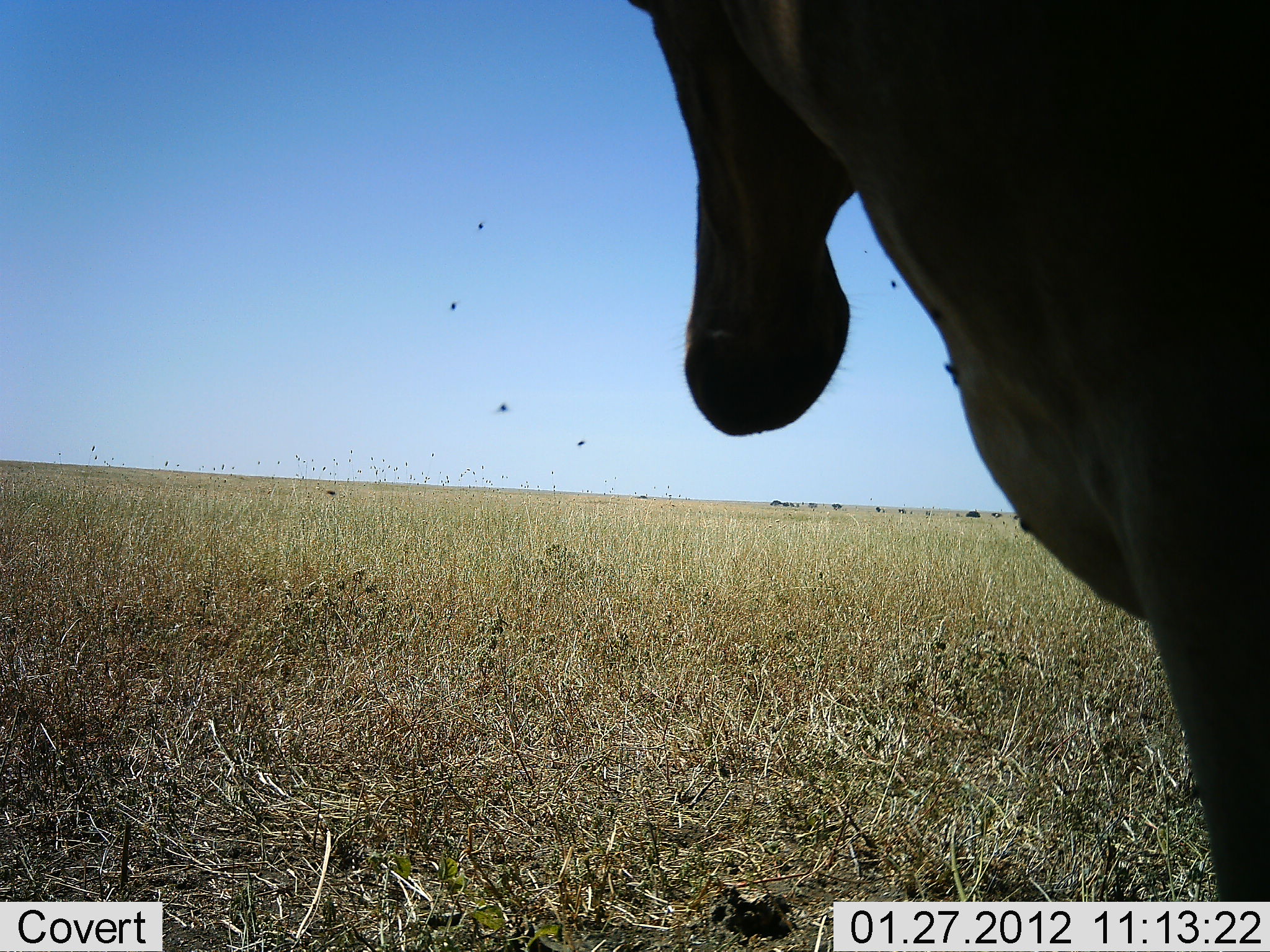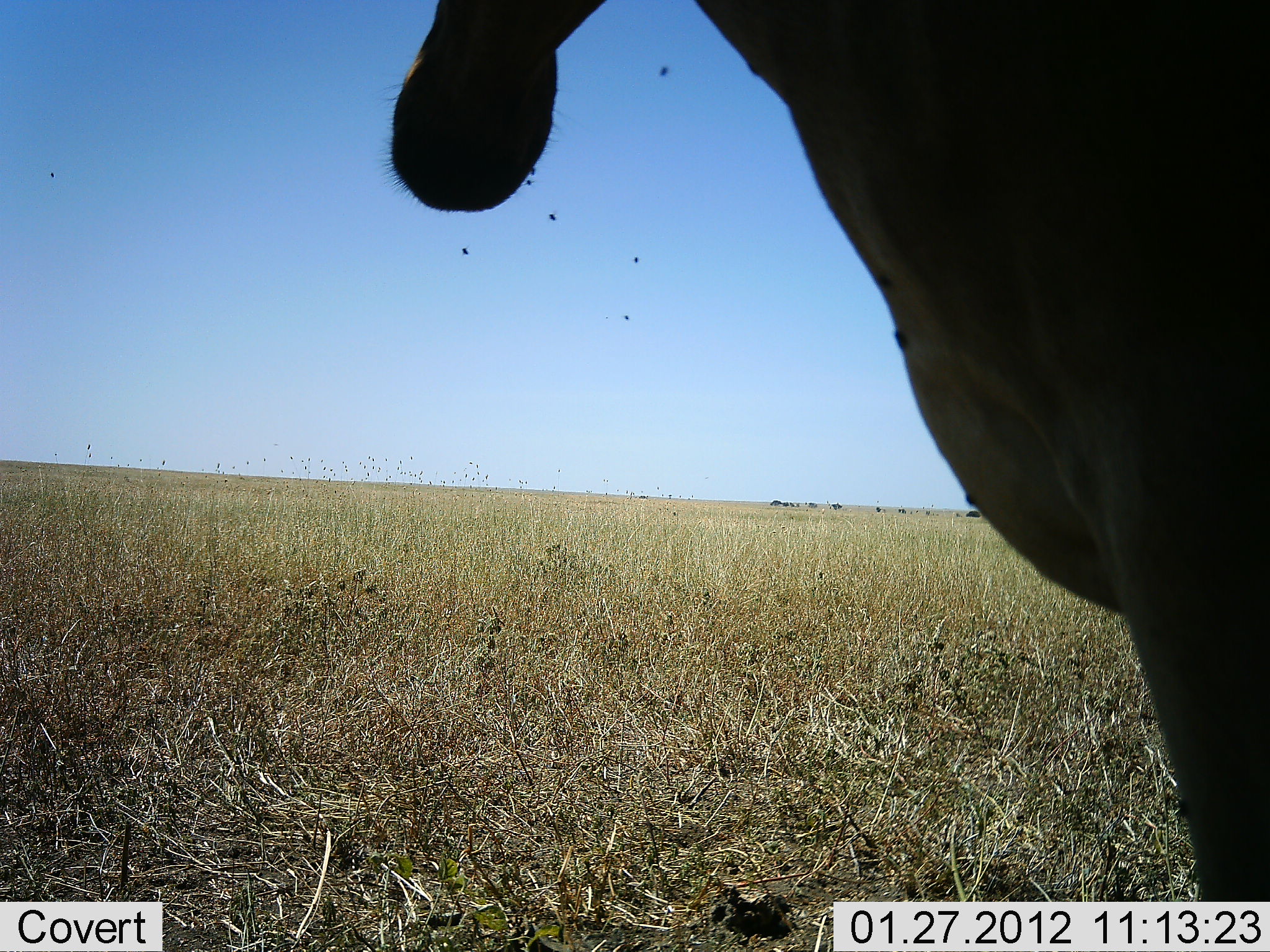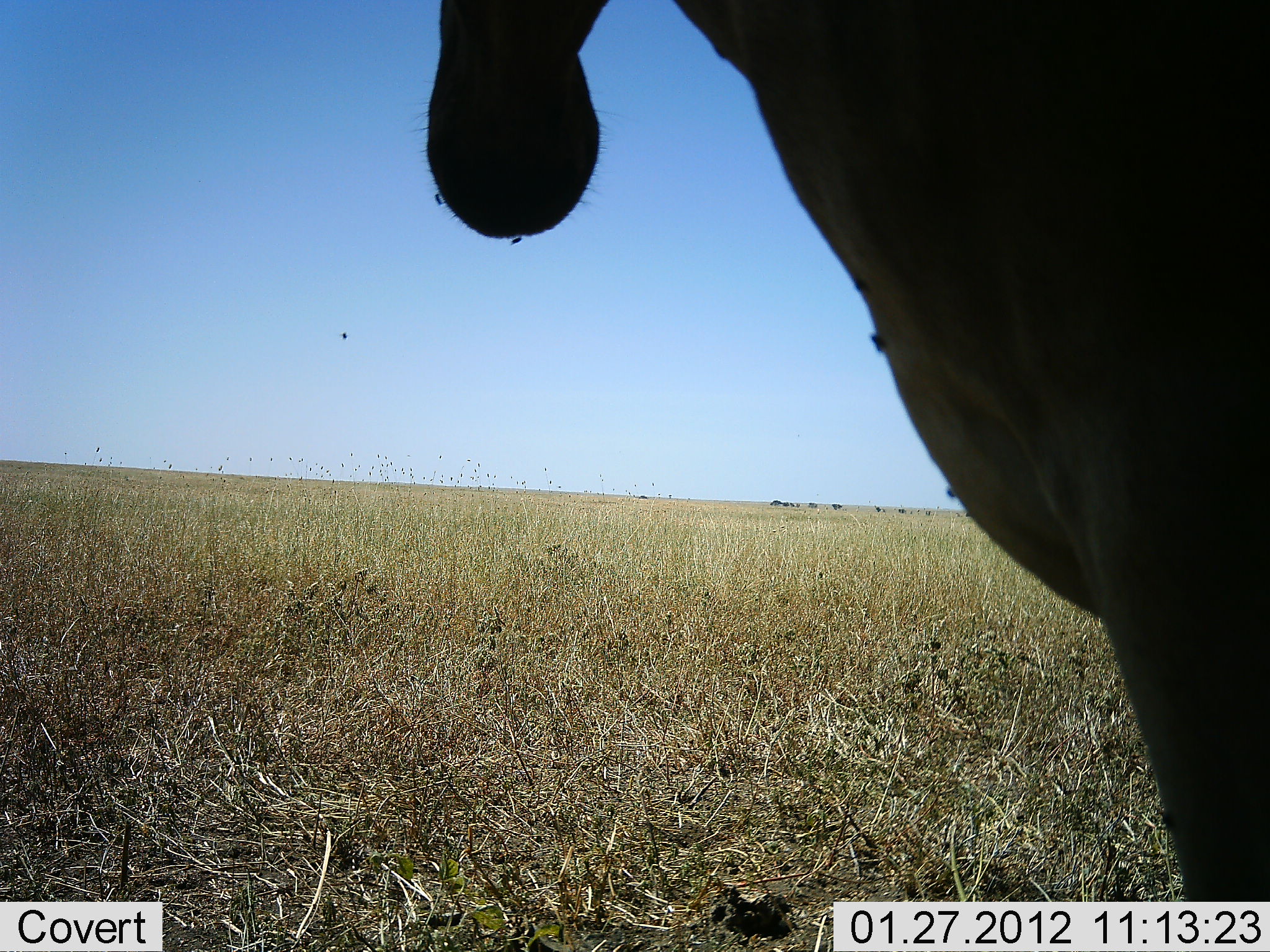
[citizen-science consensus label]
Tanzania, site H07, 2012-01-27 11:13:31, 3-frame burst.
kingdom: Animalia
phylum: Chordata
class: Mammalia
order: Artiodactyla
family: Bovidae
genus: Alcelaphus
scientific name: Alcelaphus buselaphus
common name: hartebeest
Hartebeest (Alcelaphus buselaphus), count 1. Behavior (volunteer vote fractions): standing 100%, resting 0%, moving 0%, interacting 0%. Young present (vote fraction): 0%. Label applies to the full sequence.